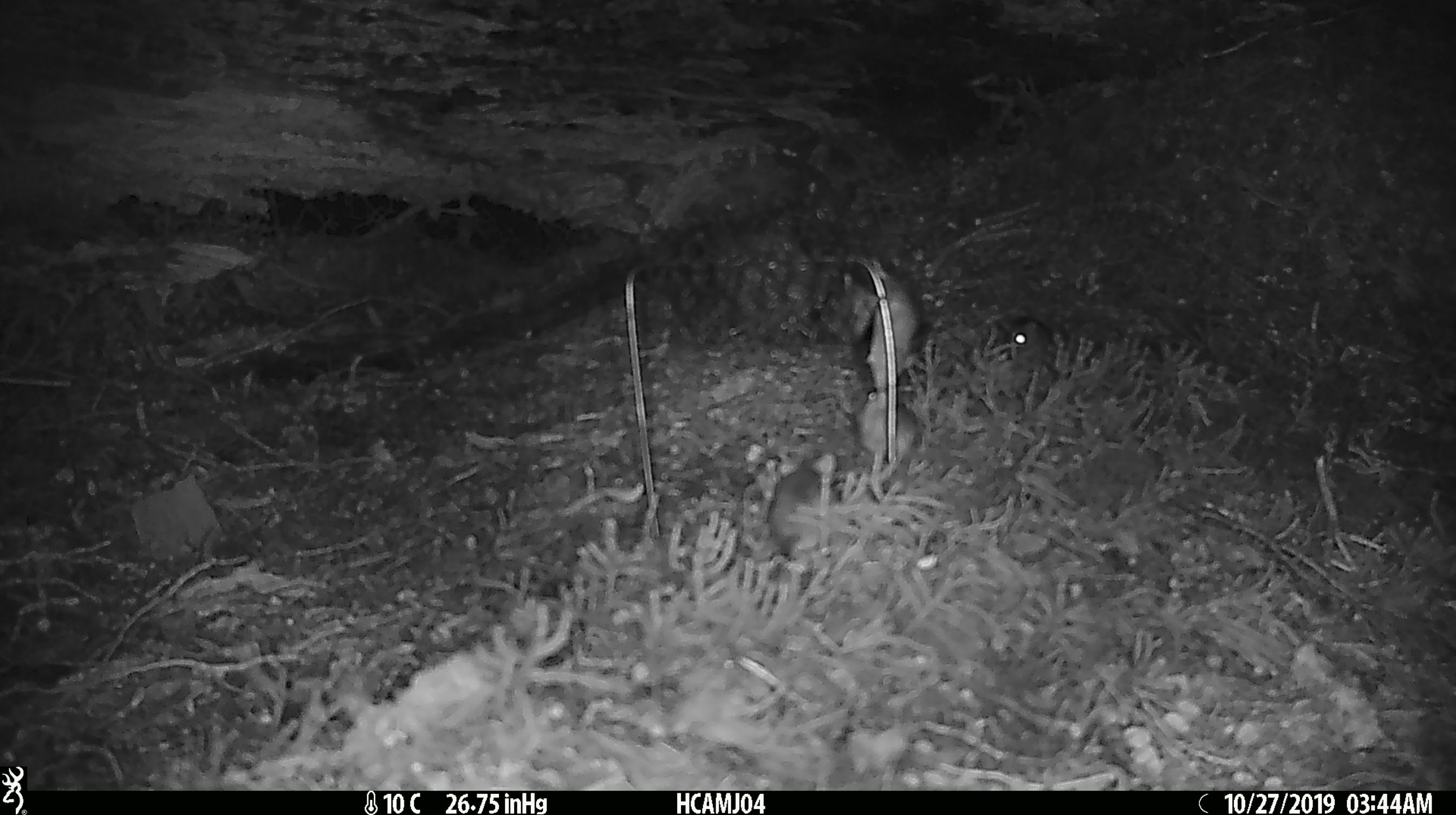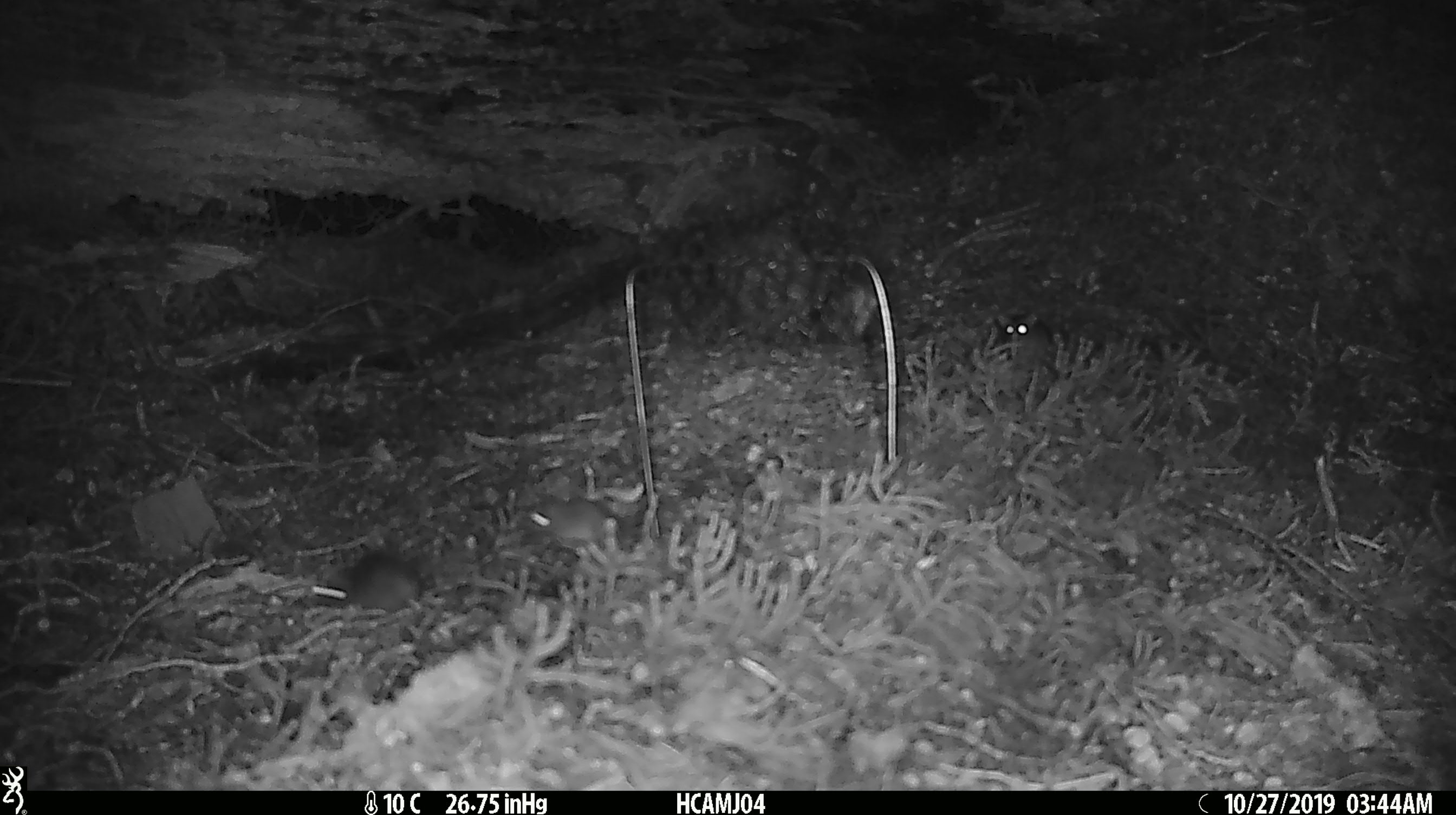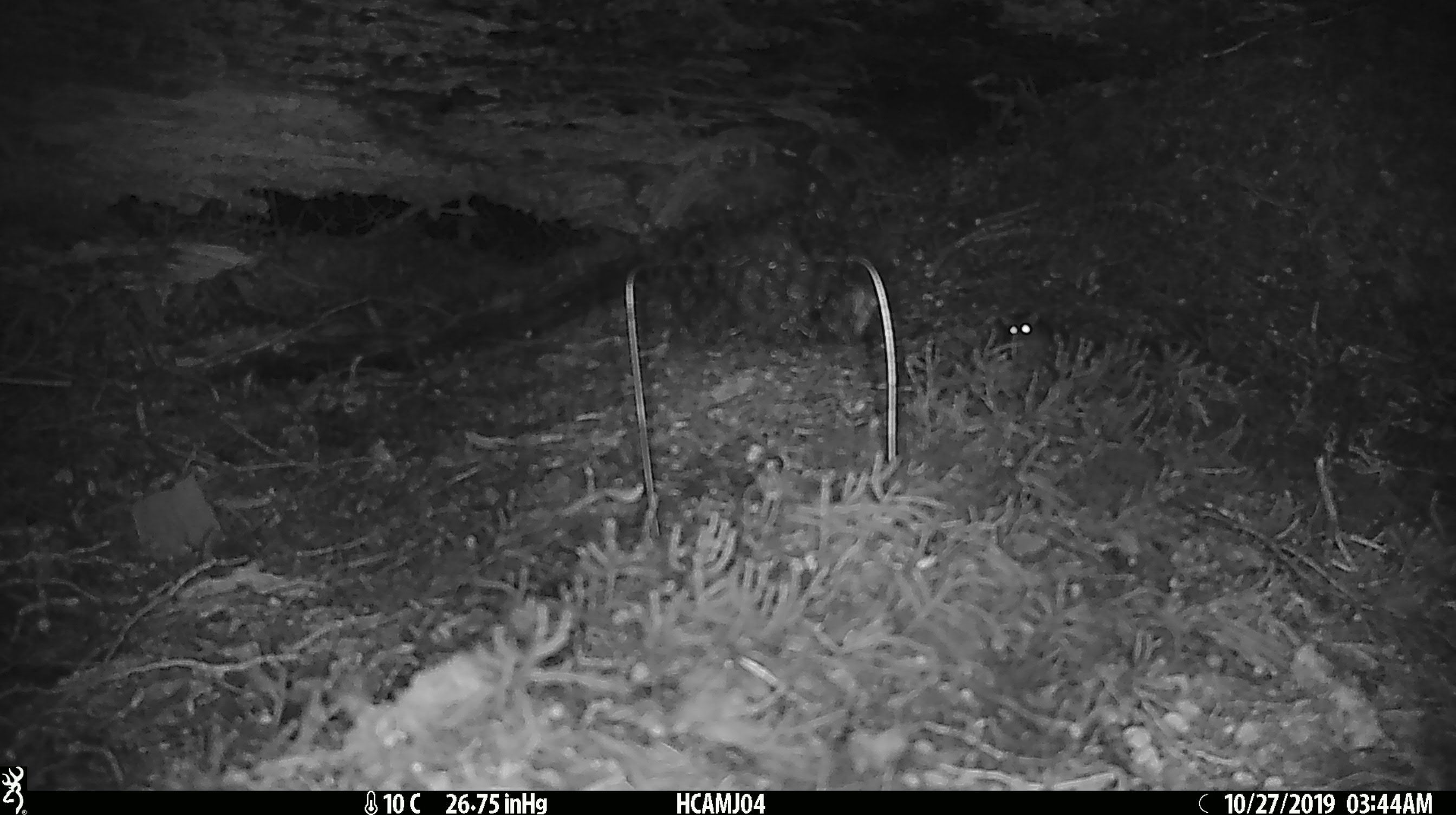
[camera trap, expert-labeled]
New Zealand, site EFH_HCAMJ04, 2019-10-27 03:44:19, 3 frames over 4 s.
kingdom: Animalia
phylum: Chordata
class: Mammalia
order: Rodentia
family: Muridae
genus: Mus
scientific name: Mus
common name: mouse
Mouse (Mus).